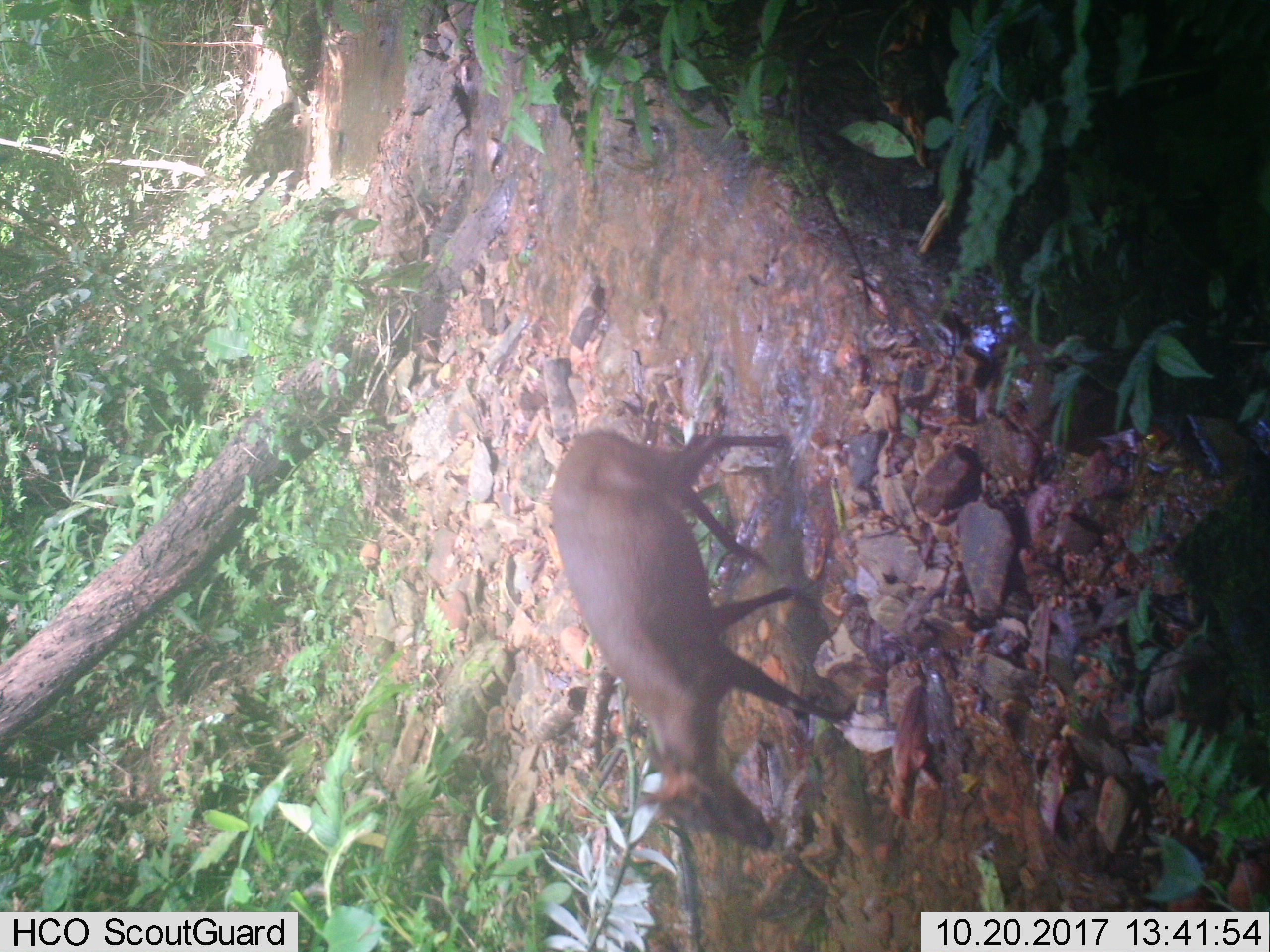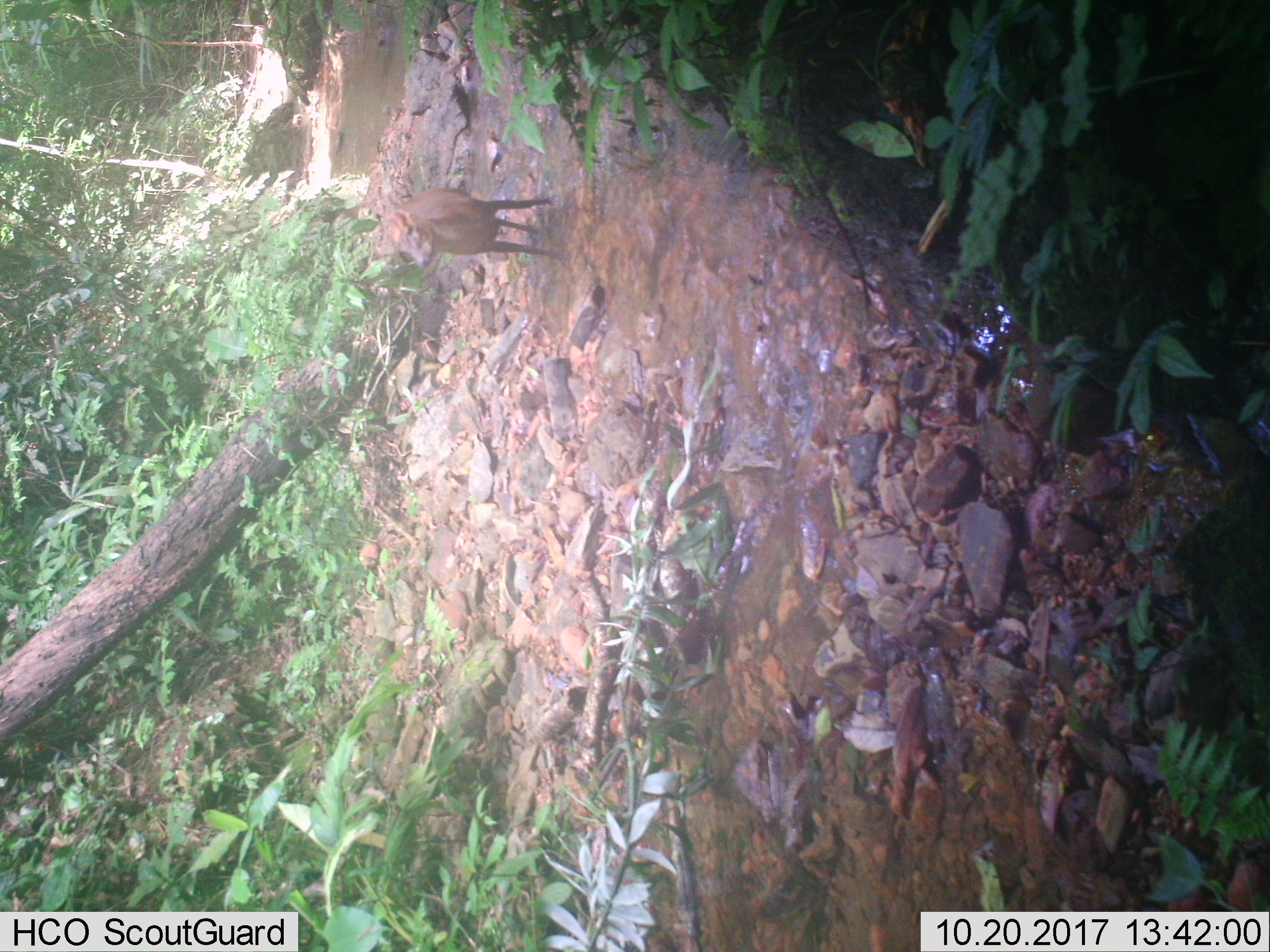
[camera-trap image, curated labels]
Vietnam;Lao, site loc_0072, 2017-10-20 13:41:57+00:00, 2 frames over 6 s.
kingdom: Animalia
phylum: Chordata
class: Mammalia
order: Artiodactyla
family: Cervidae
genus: Muntiacus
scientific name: Muntiacus rooseveltorum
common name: roosevelt's muntjac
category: roosevelts muntjac group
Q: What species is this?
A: Roosevelts muntjac group (roosevelt's muntjac) (Muntiacus rooseveltorum).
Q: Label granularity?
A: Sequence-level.